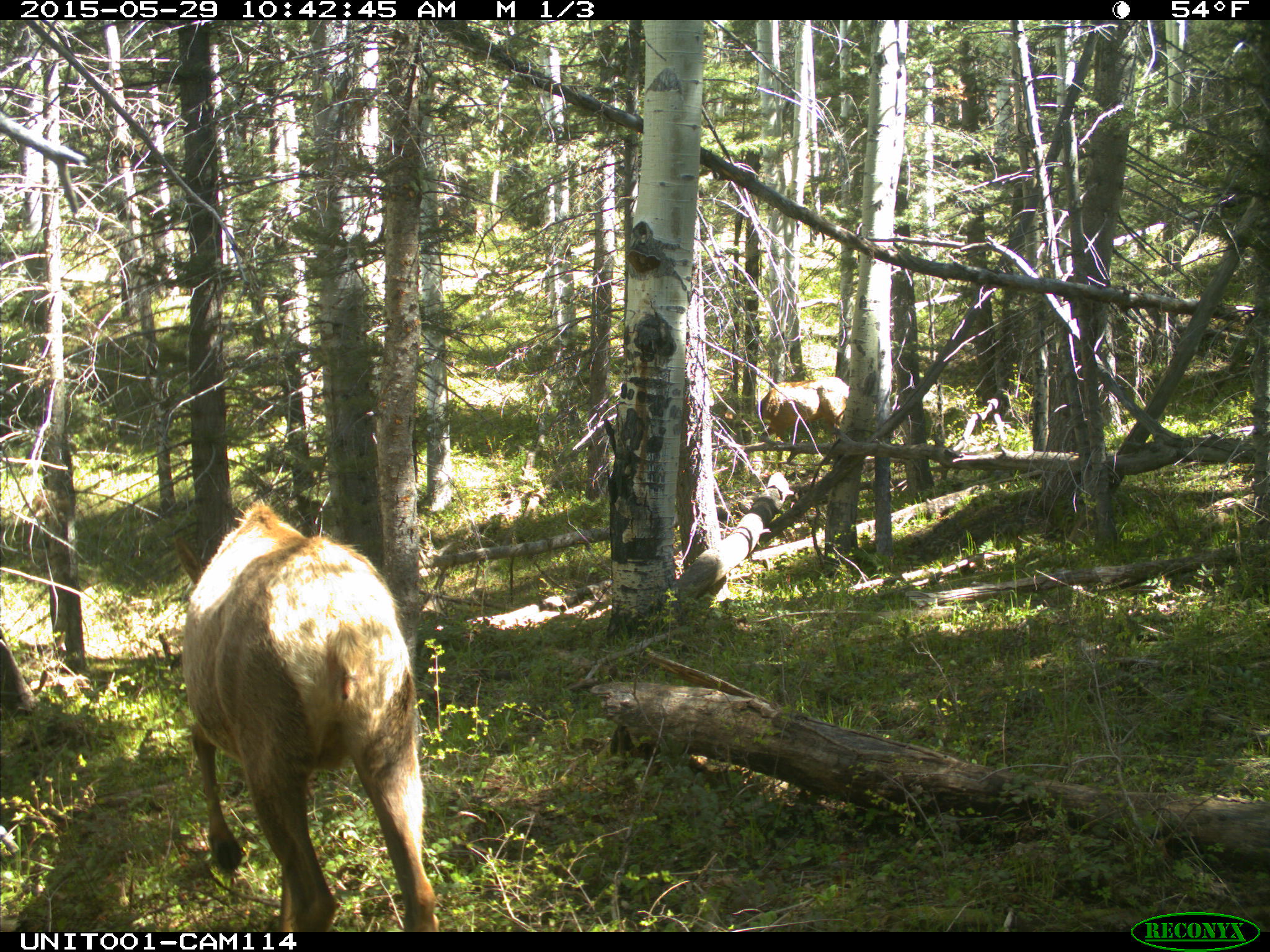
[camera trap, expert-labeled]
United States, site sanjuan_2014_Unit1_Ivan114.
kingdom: Animalia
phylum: Chordata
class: Mammalia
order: Artiodactyla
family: Cervidae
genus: Cervus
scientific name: Cervus elaphus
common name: red deer